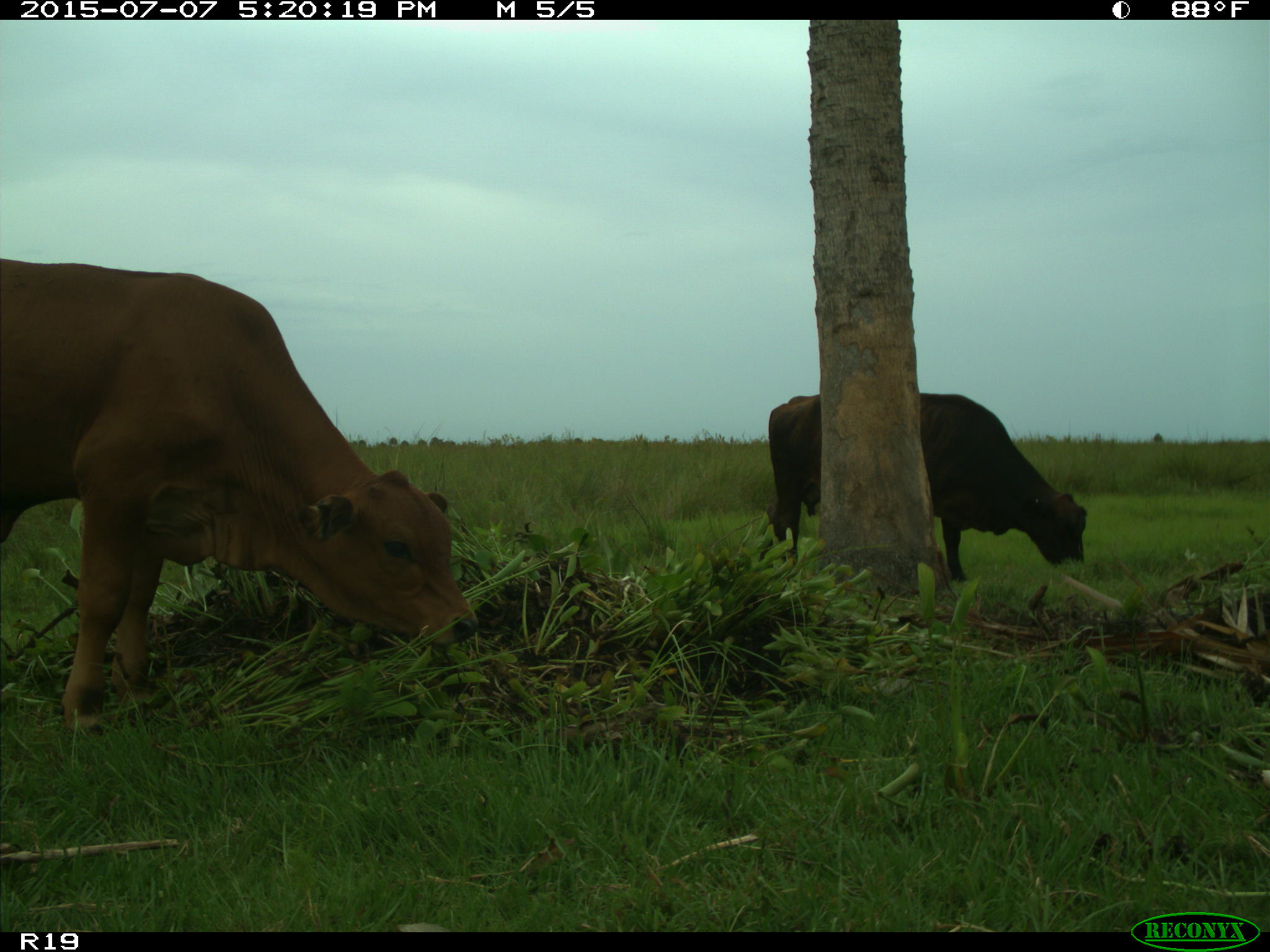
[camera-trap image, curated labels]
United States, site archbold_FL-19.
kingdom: Animalia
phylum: Chordata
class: Mammalia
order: Artiodactyla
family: Bovidae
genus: Bos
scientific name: Bos taurus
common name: domestic cow